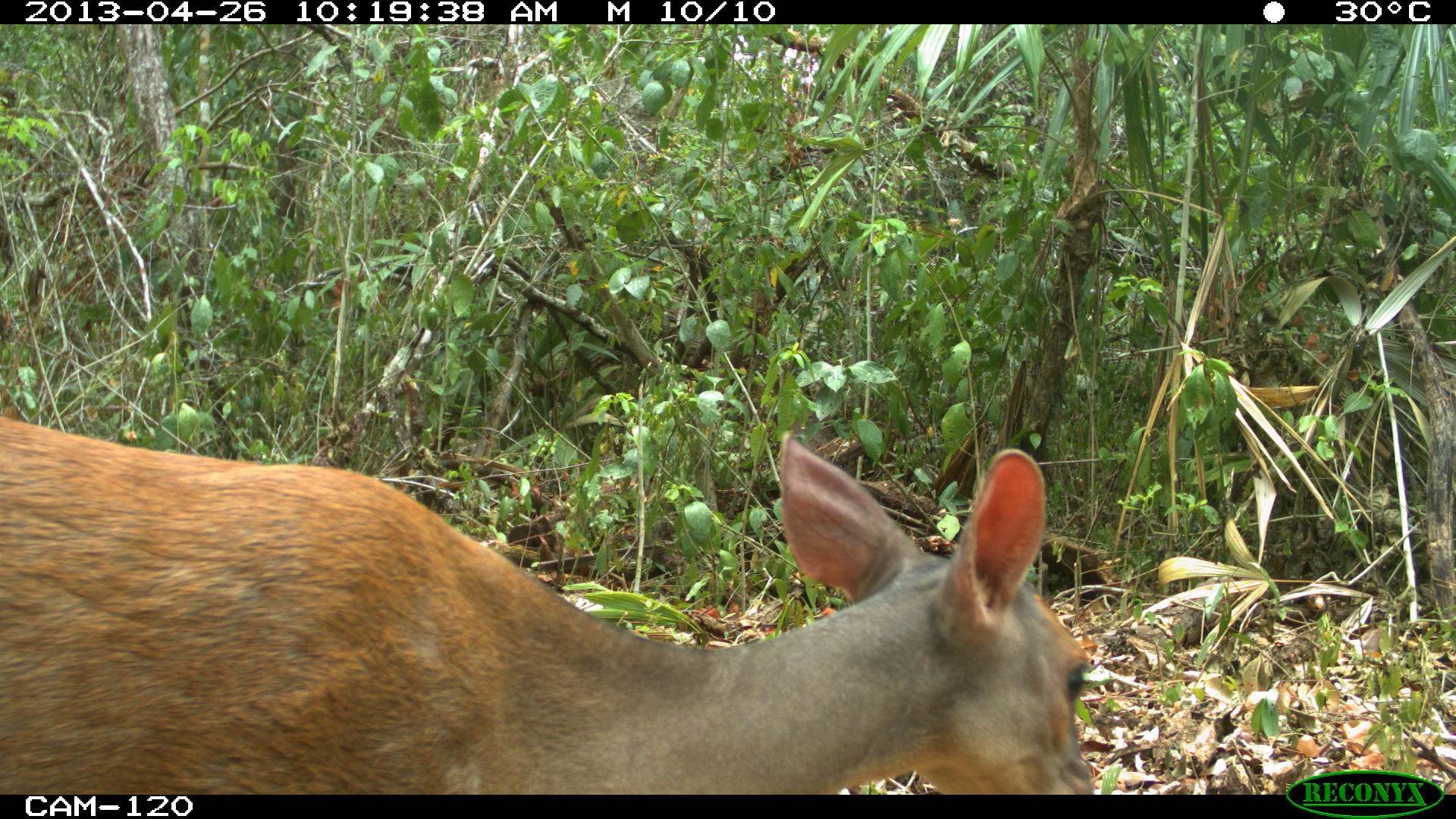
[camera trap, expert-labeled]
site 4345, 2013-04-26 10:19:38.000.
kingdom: Animalia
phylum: Chordata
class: Mammalia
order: Artiodactyla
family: Cervidae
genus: Mazama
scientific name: Mazama temama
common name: central american red brocket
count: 1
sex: female